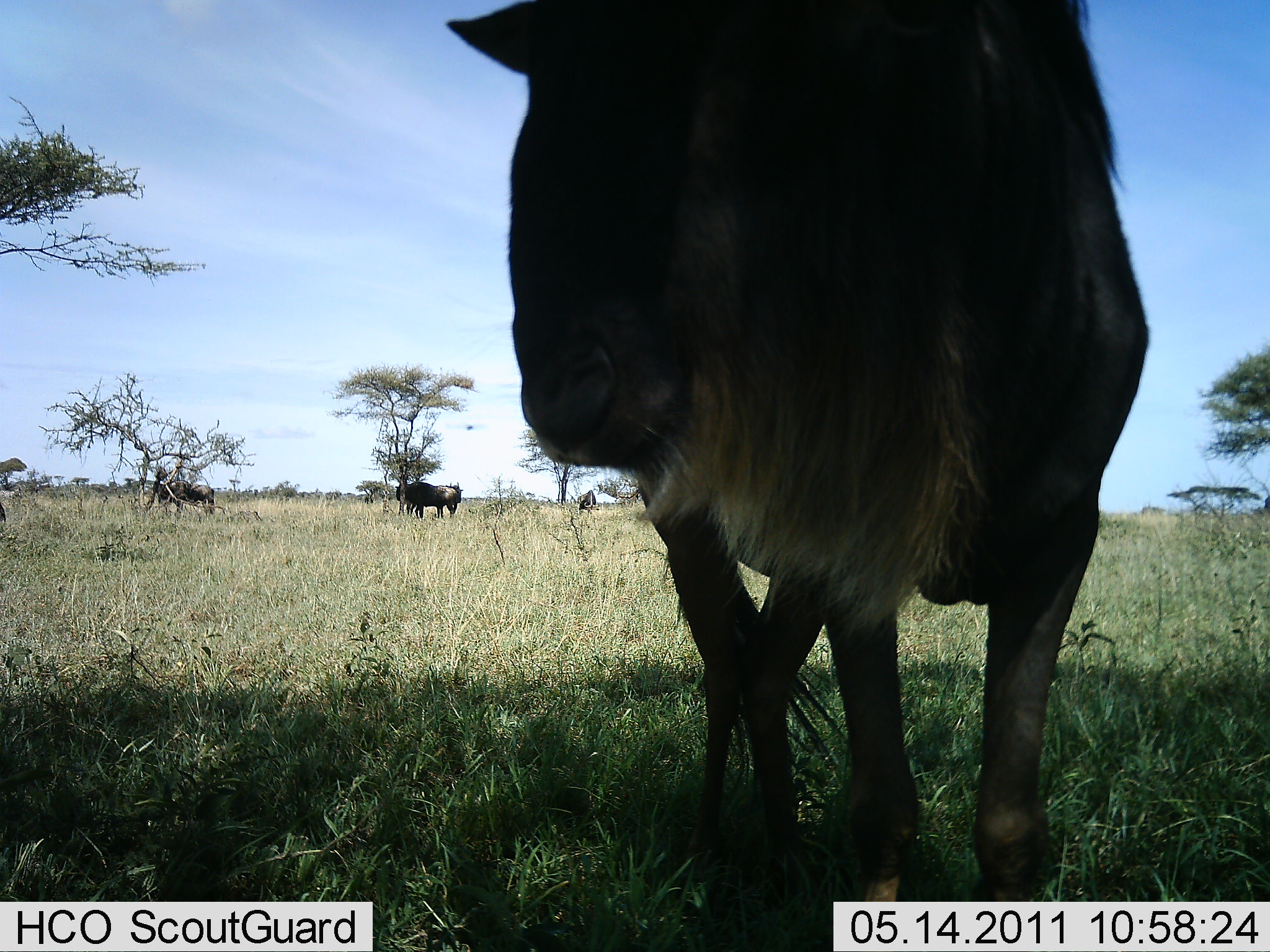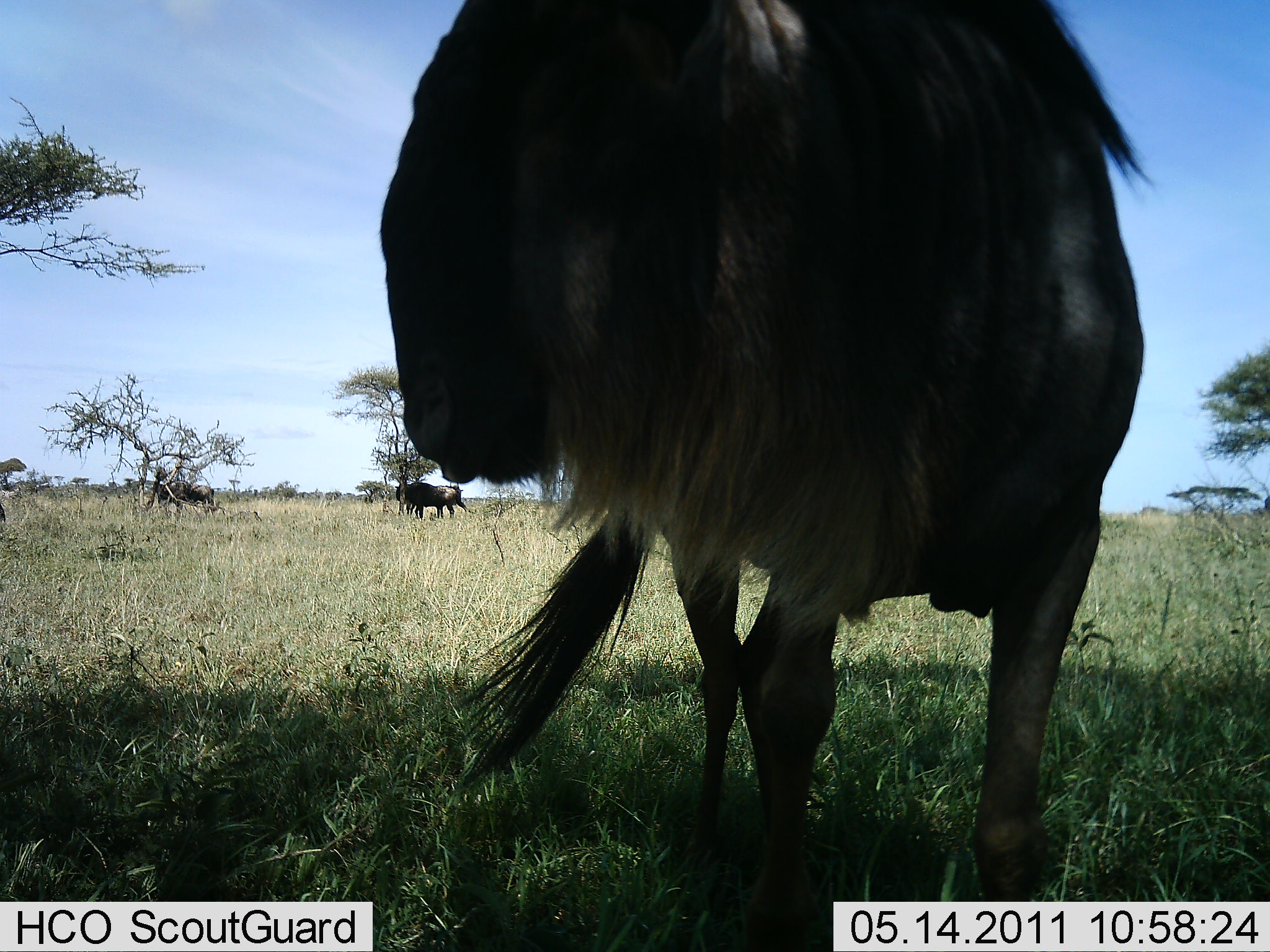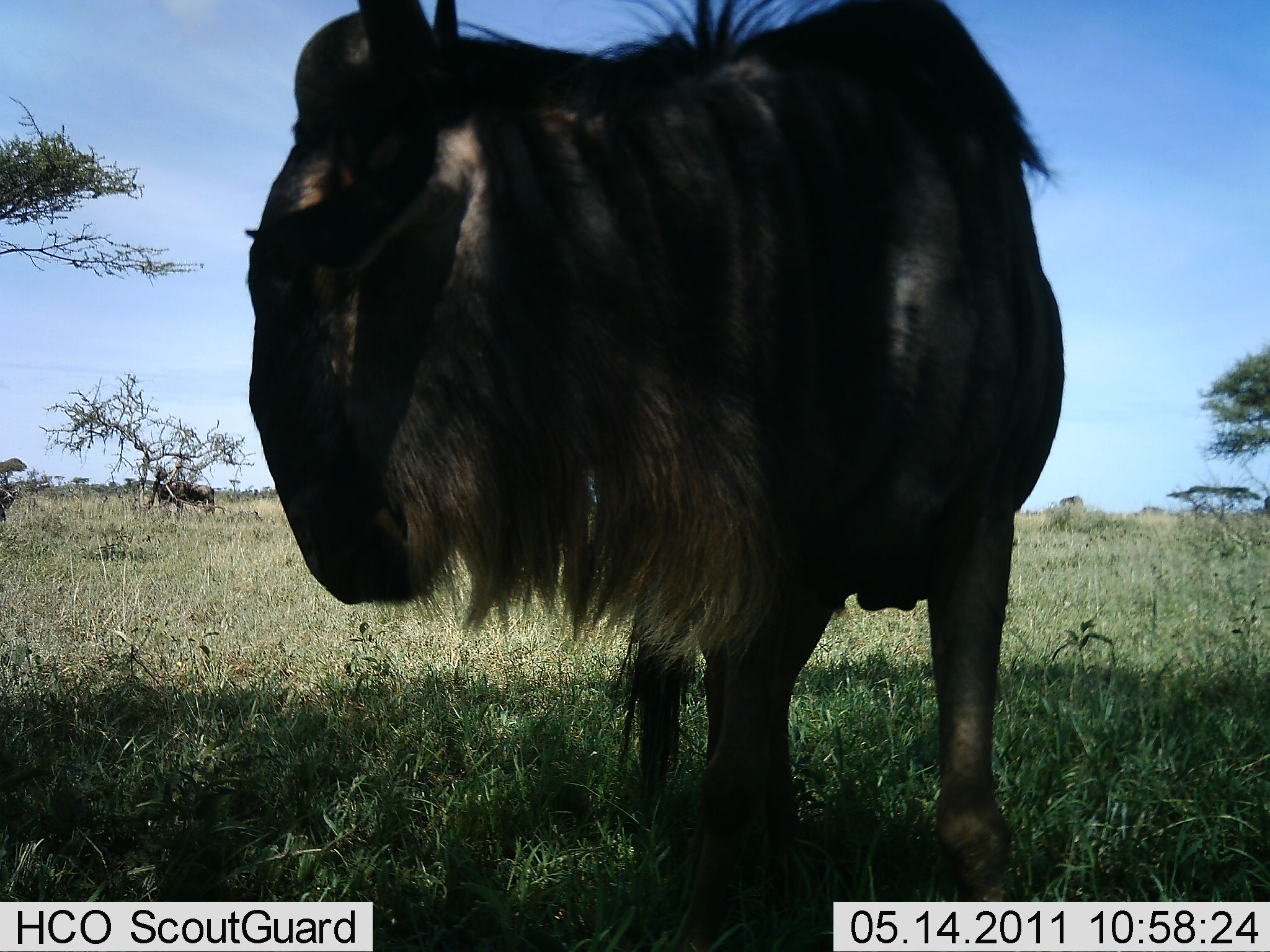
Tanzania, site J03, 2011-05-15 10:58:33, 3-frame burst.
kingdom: Animalia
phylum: Chordata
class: Mammalia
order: Artiodactyla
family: Bovidae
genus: Connochaetes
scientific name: Connochaetes taurinus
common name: blue wildebeest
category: wildebeest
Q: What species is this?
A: Wildebeest (blue wildebeest) (Connochaetes taurinus).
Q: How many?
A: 4.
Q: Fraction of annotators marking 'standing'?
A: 92%.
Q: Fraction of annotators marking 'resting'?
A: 0%.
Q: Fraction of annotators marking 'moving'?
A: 17%.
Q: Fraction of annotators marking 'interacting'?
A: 8%.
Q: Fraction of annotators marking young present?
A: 0%.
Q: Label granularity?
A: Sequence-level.